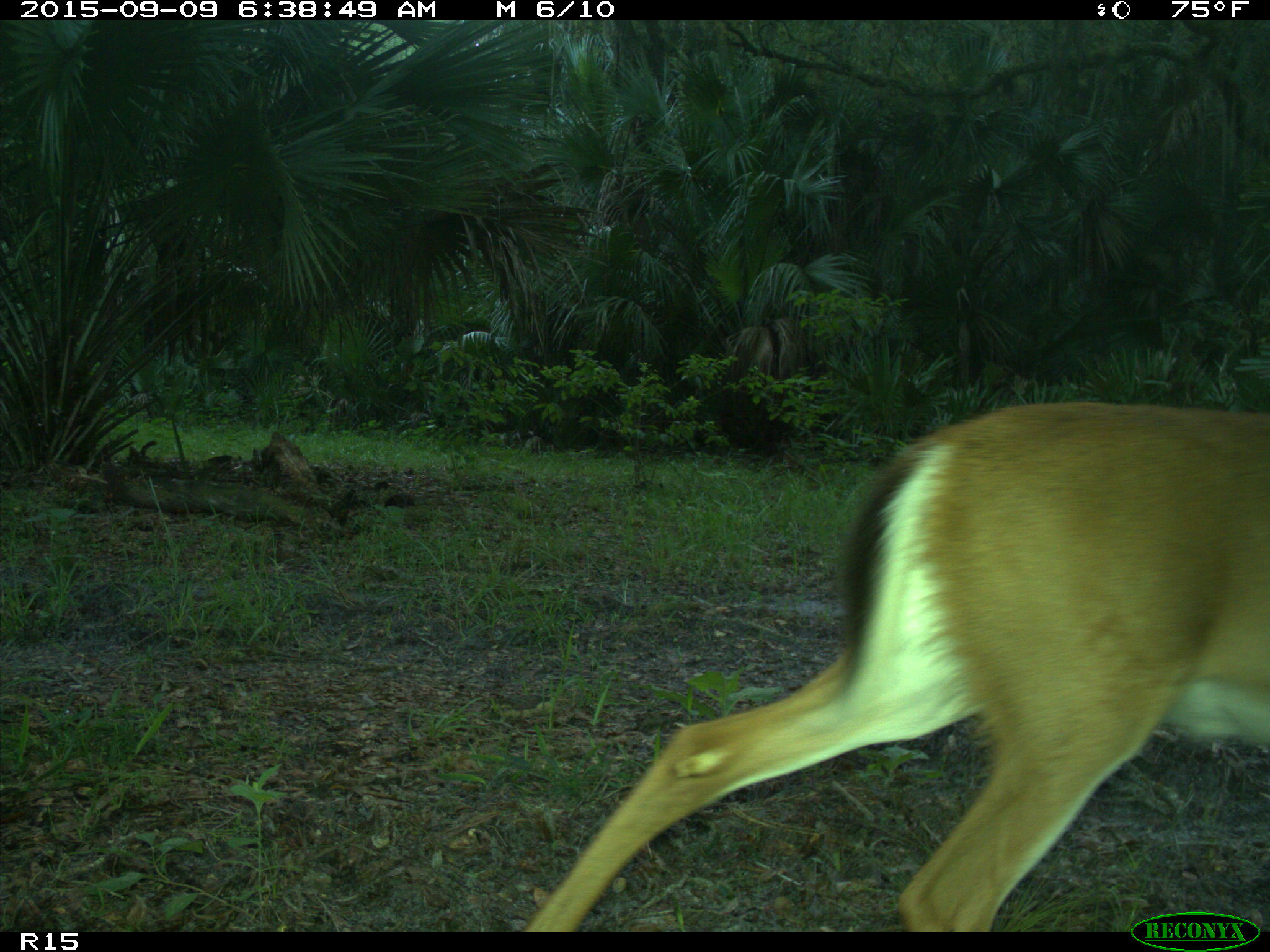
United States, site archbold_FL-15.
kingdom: Animalia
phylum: Chordata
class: Mammalia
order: Artiodactyla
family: Cervidae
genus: Odocoileus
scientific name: Odocoileus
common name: deer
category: unidentified deer